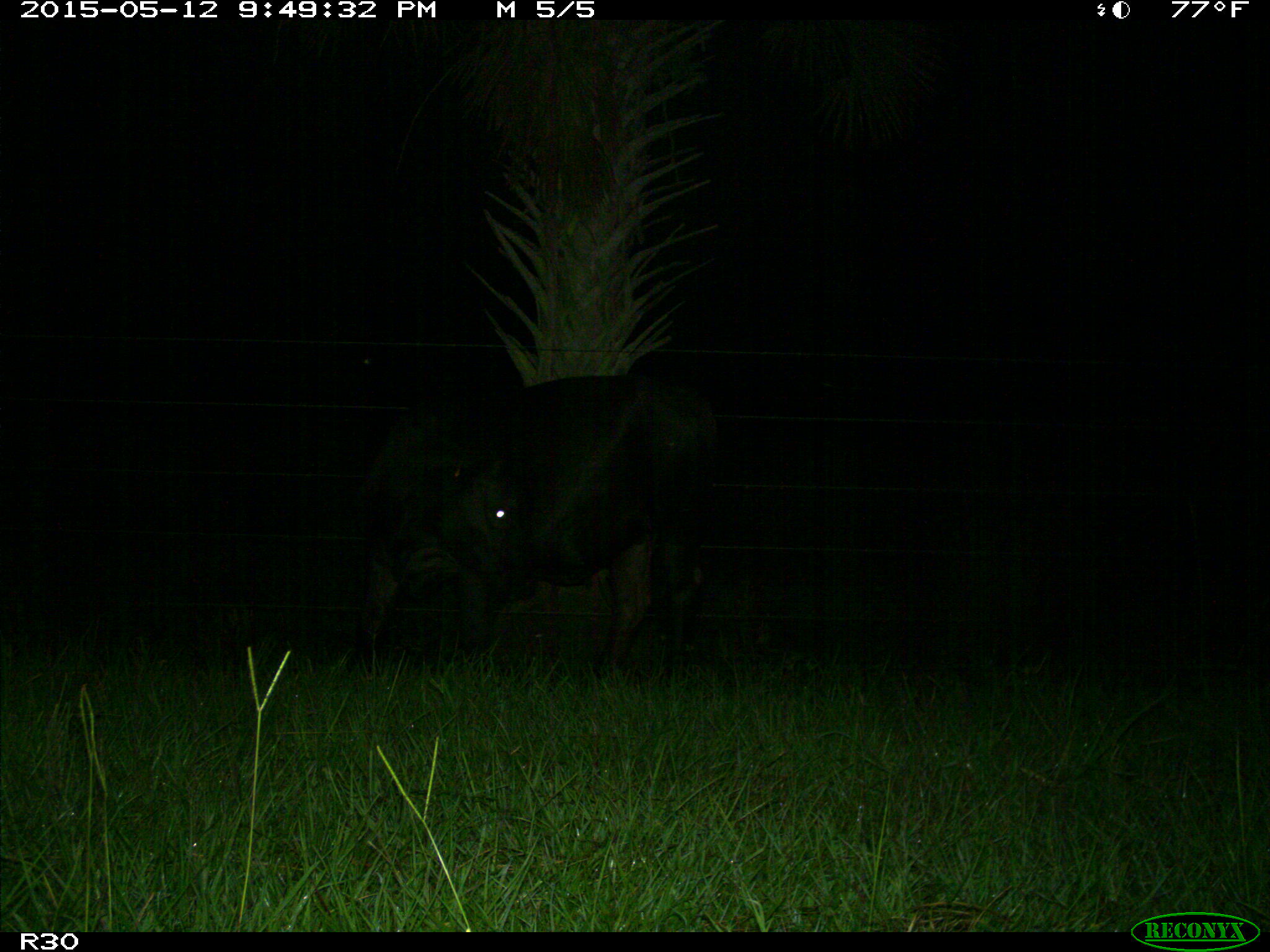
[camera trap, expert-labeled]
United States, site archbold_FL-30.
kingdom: Animalia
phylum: Chordata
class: Mammalia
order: Artiodactyla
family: Bovidae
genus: Bos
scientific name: Bos taurus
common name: domestic cow